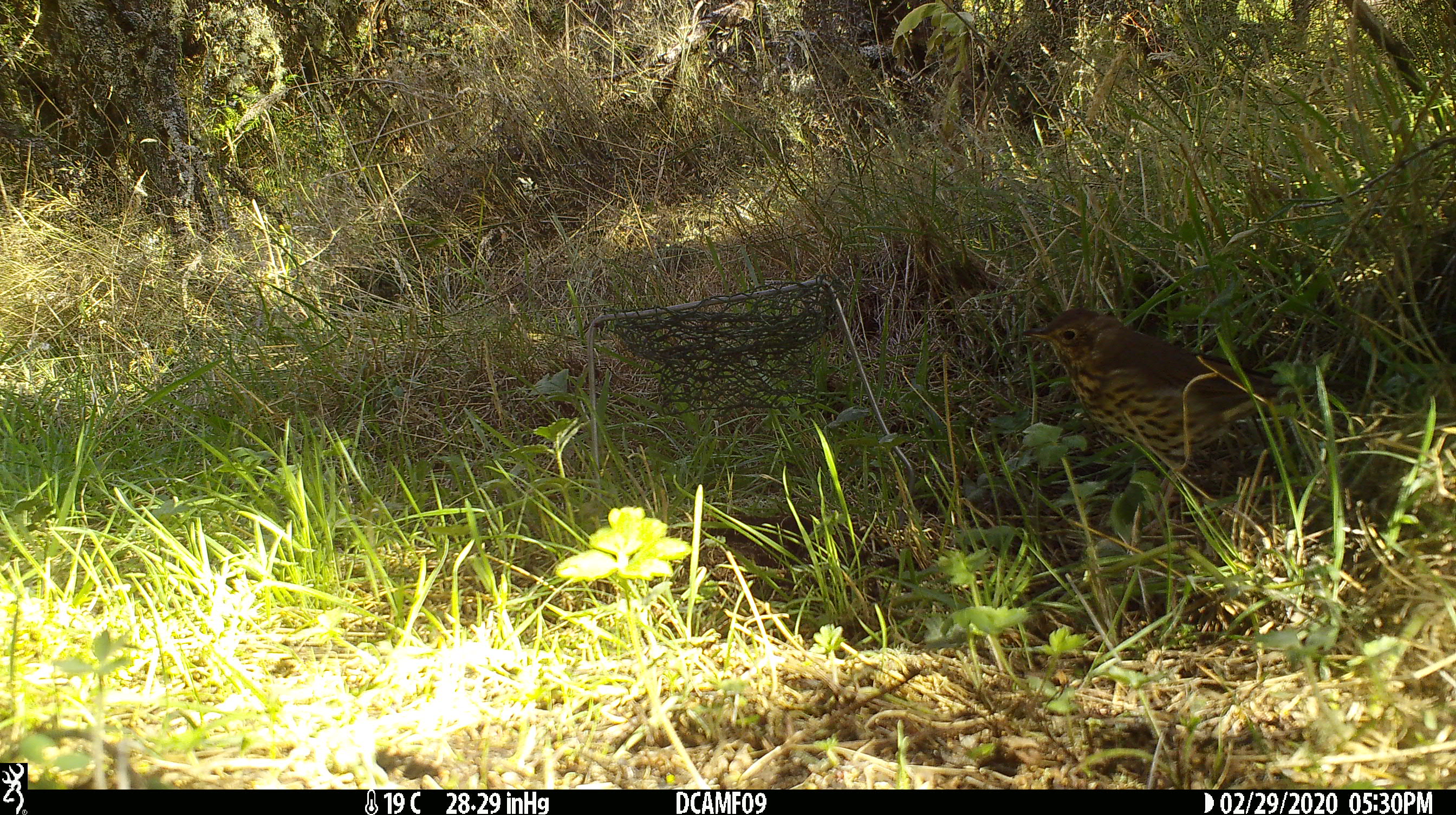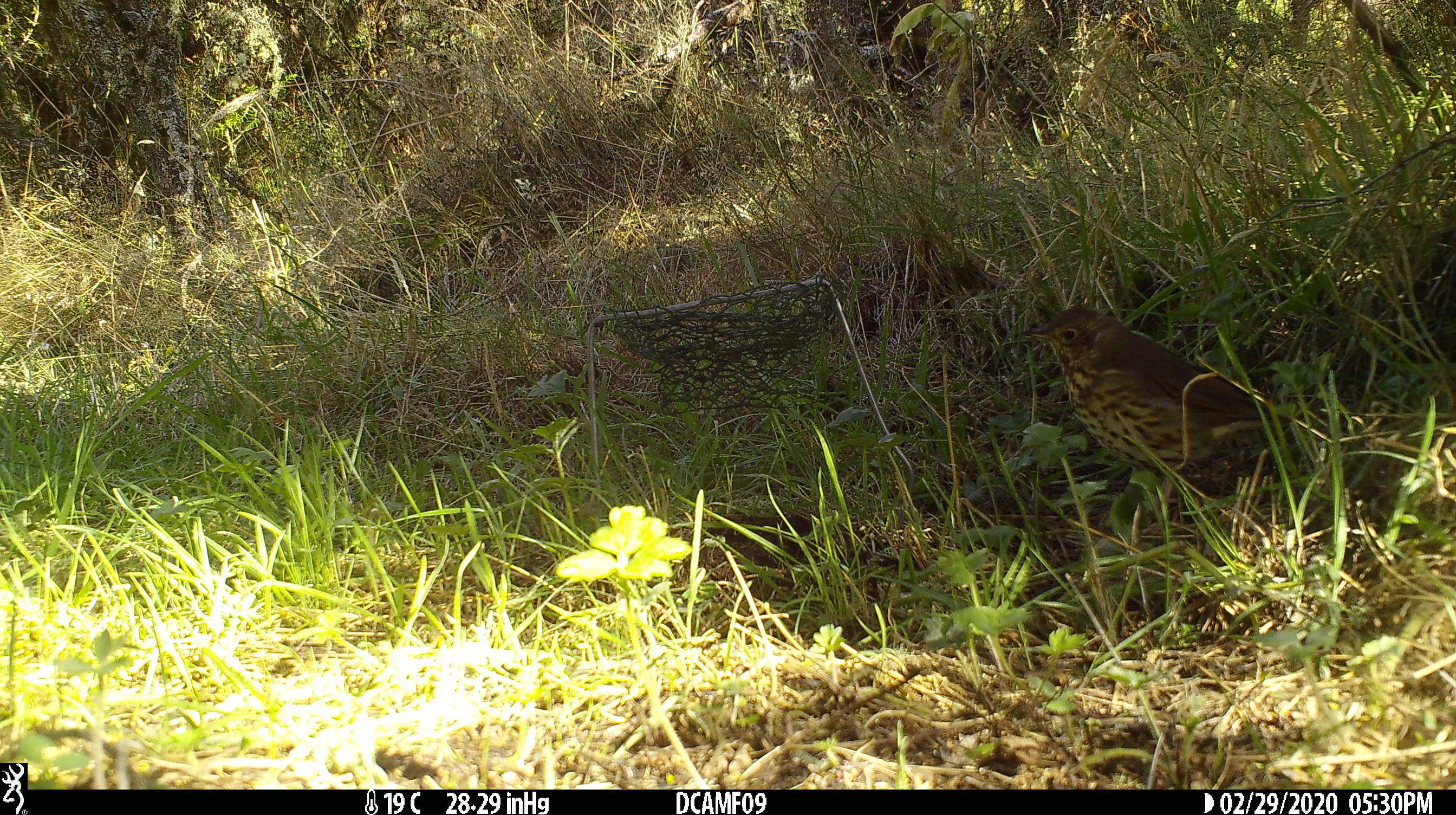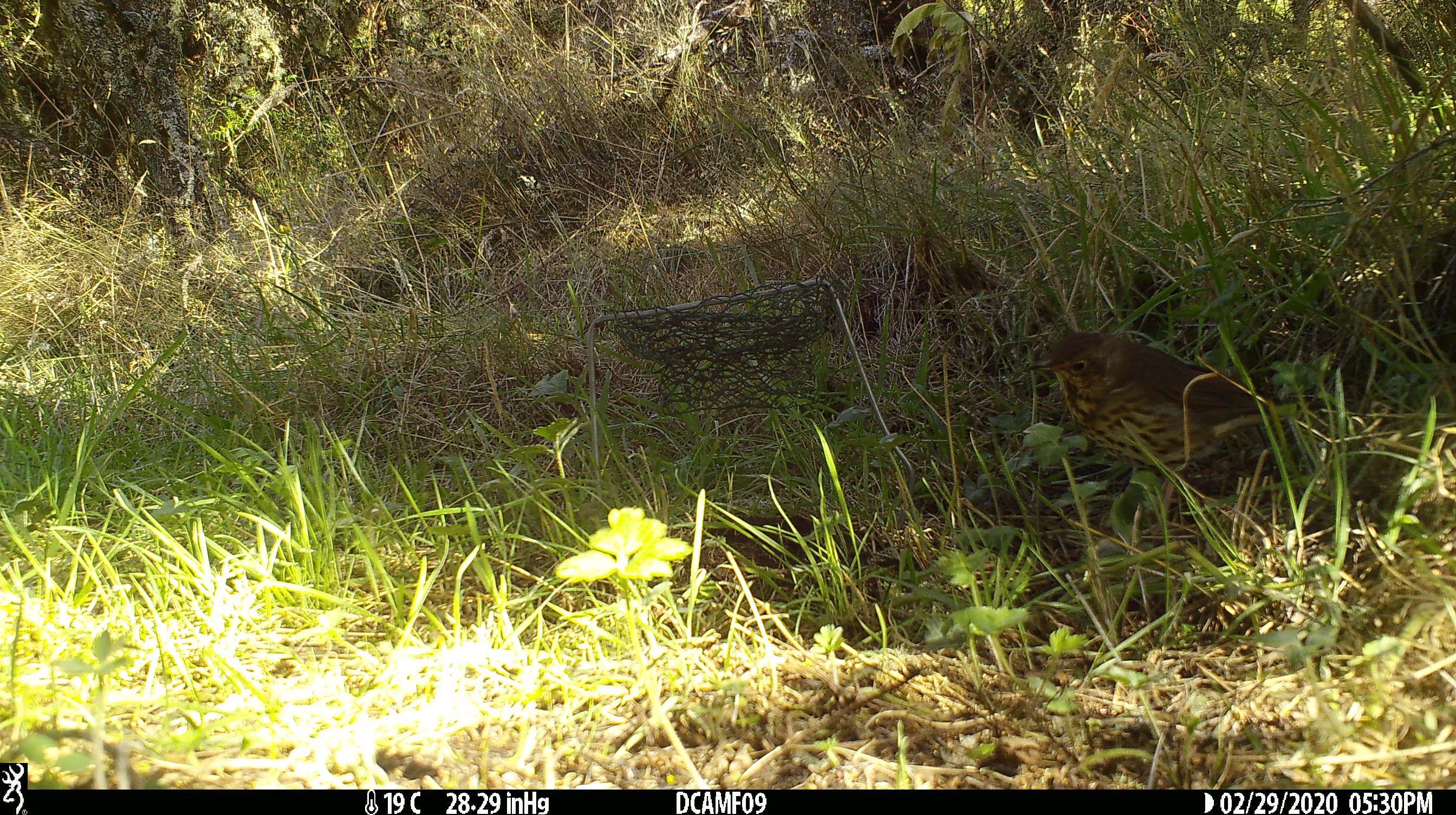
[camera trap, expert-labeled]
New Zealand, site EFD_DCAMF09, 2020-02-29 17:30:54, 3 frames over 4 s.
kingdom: Animalia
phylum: Chordata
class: Aves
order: Passeriformes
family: Turdidae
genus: Turdus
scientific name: Turdus philomelos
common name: song thrush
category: thrush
Thrush (song thrush) (Turdus philomelos).